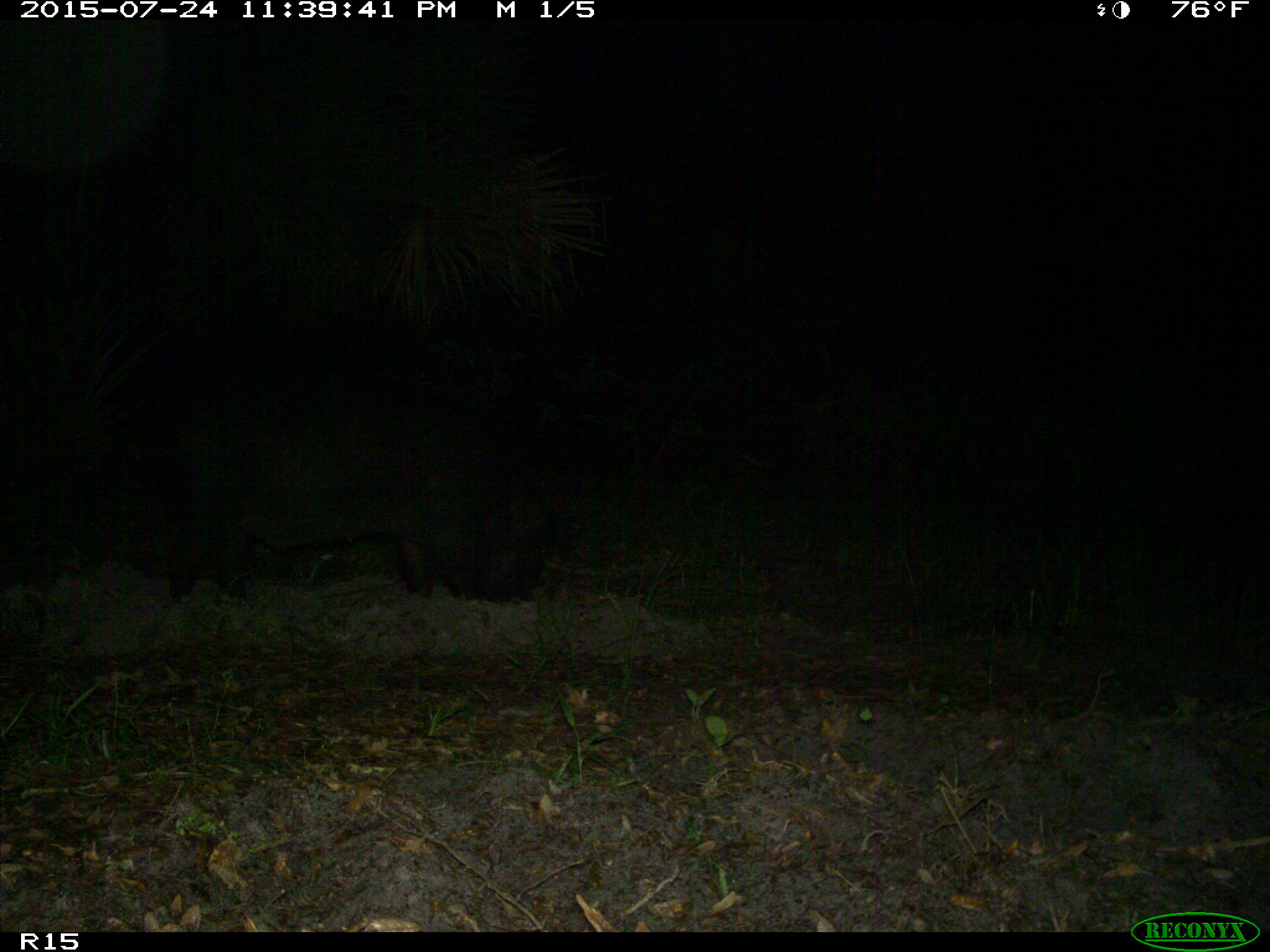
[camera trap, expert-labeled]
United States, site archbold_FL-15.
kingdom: Animalia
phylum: Chordata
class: Mammalia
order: Artiodactyla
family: Suidae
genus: Sus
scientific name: Sus scrofa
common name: wild boar